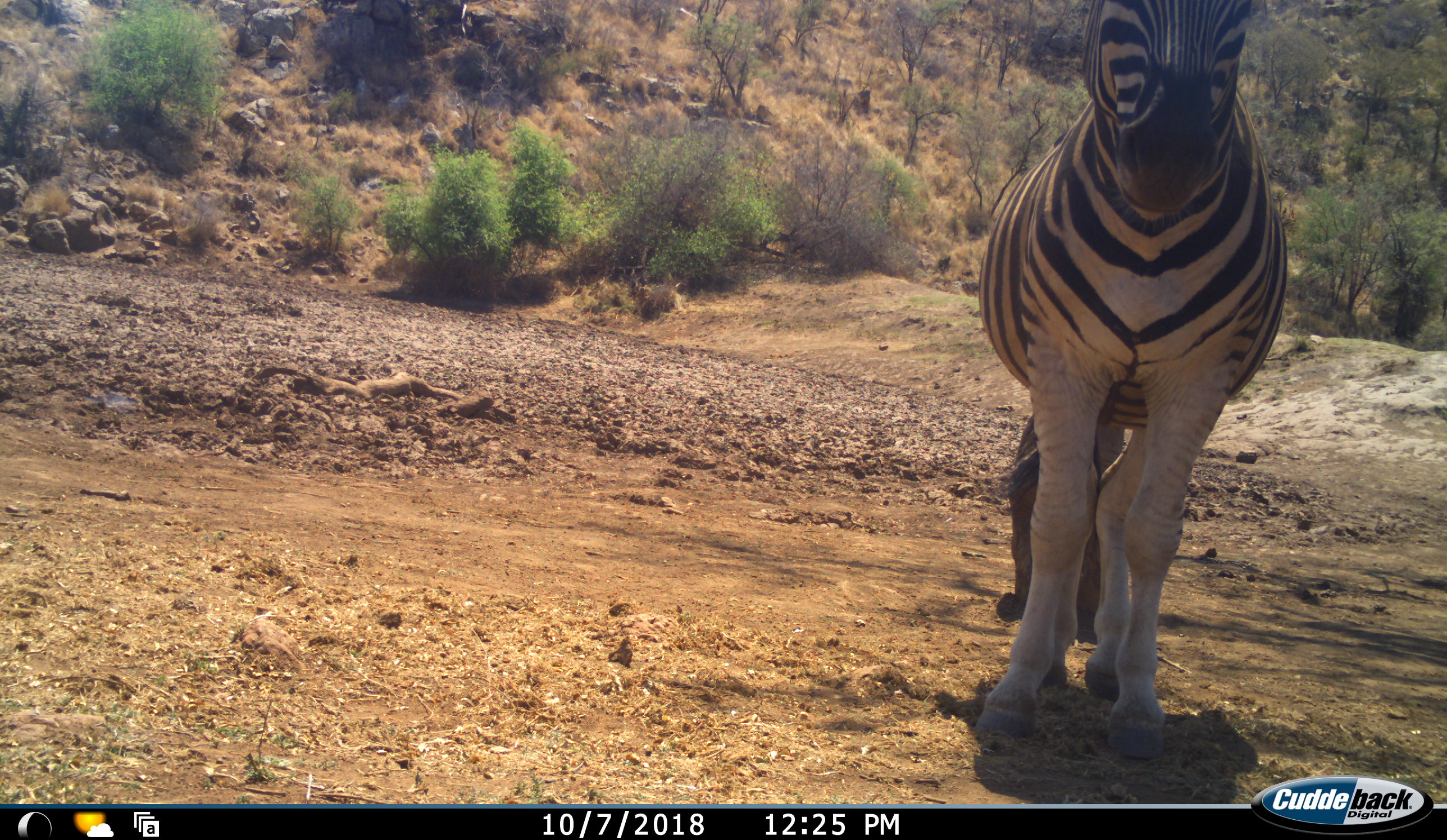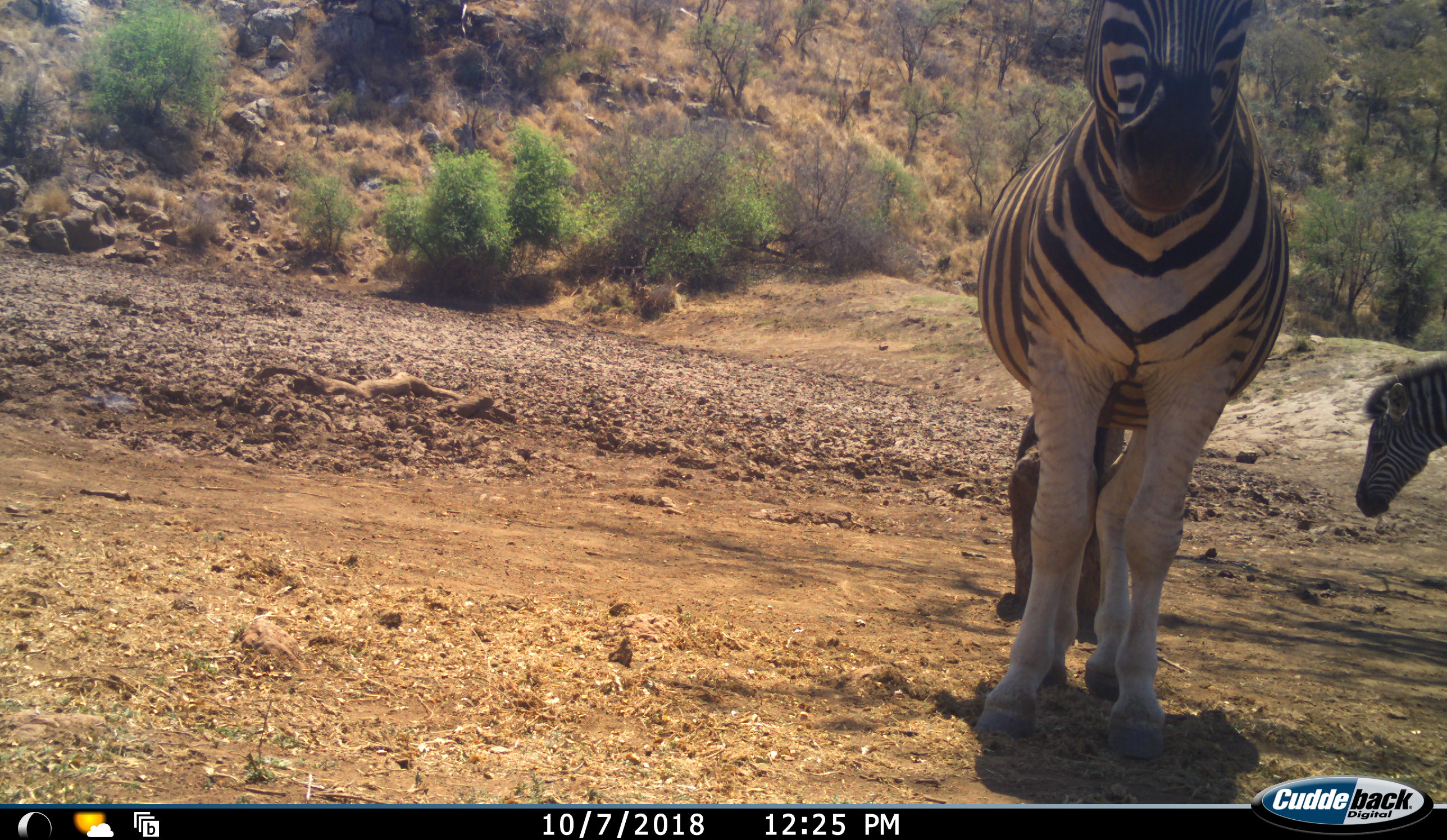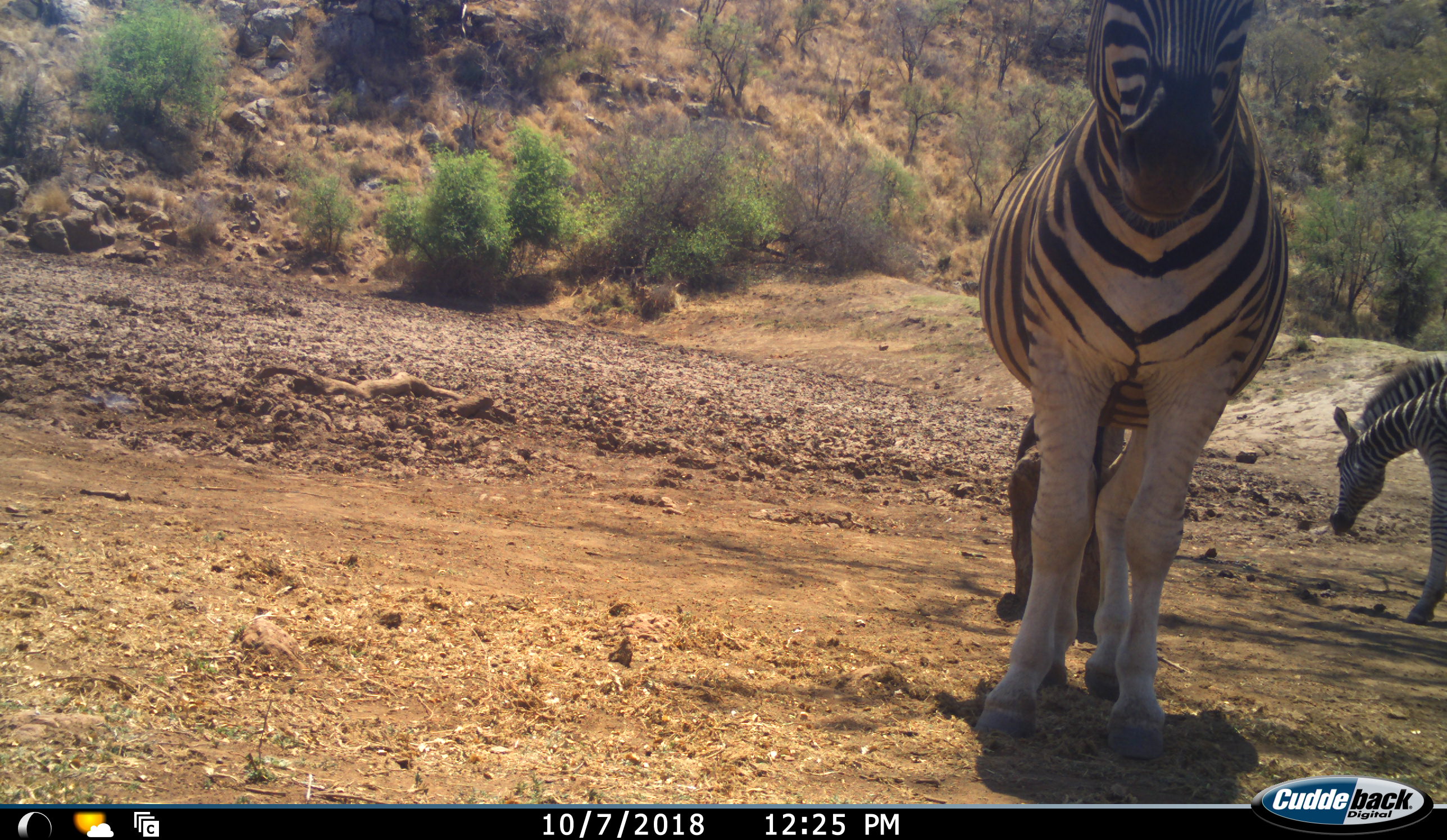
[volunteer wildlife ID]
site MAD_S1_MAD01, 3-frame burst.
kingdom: Animalia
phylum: Chordata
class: Mammalia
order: Perissodactyla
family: Equidae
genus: Equus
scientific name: Equus quagga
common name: plains zebra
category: zebraplains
Zebraplains (plains zebra) (Equus quagga), count 2. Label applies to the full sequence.